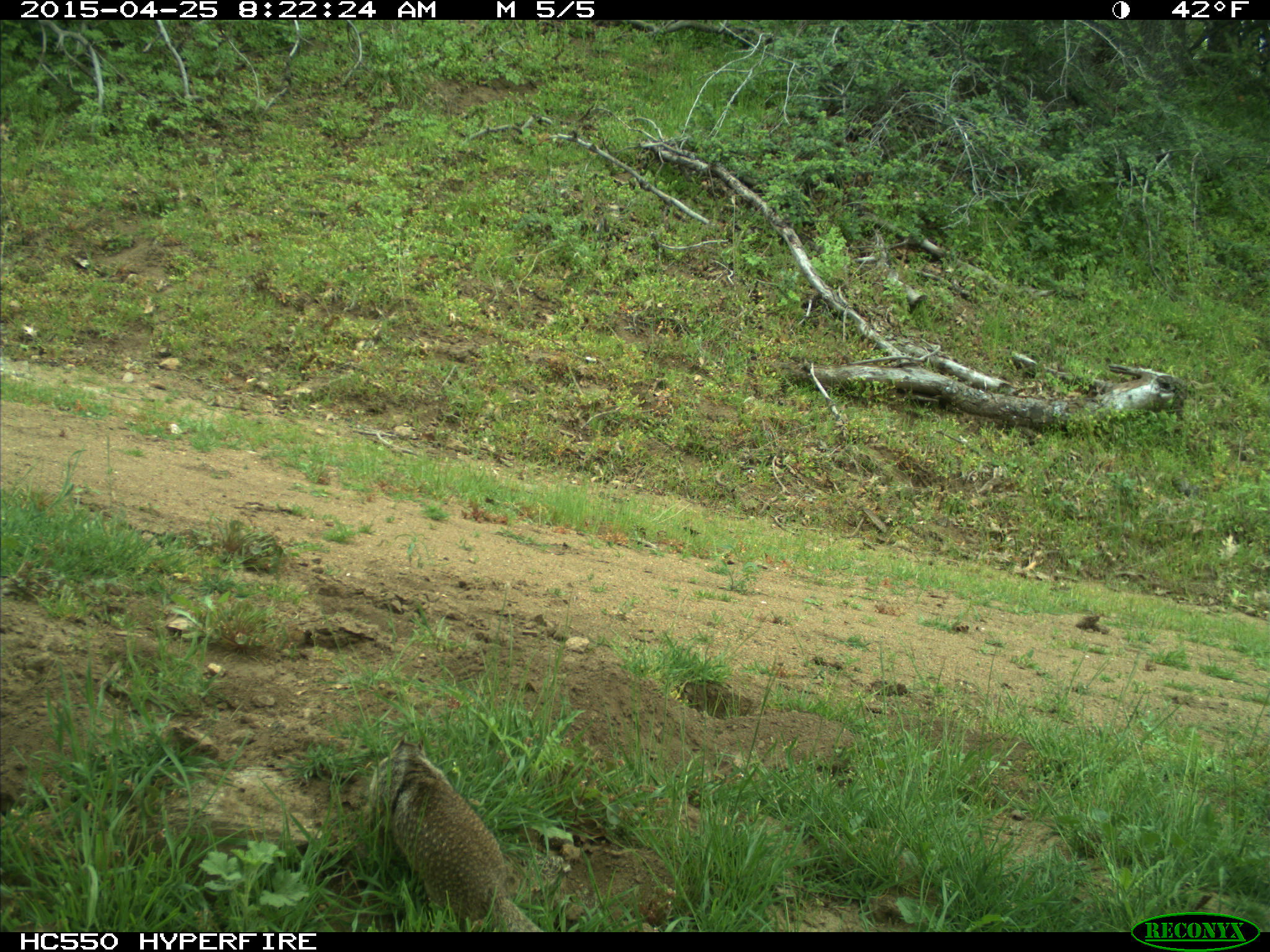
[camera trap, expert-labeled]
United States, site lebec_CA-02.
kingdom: Animalia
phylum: Chordata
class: Mammalia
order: Rodentia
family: Sciuridae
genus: Otospermophilus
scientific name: Otospermophilus beecheyi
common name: california ground squirrel